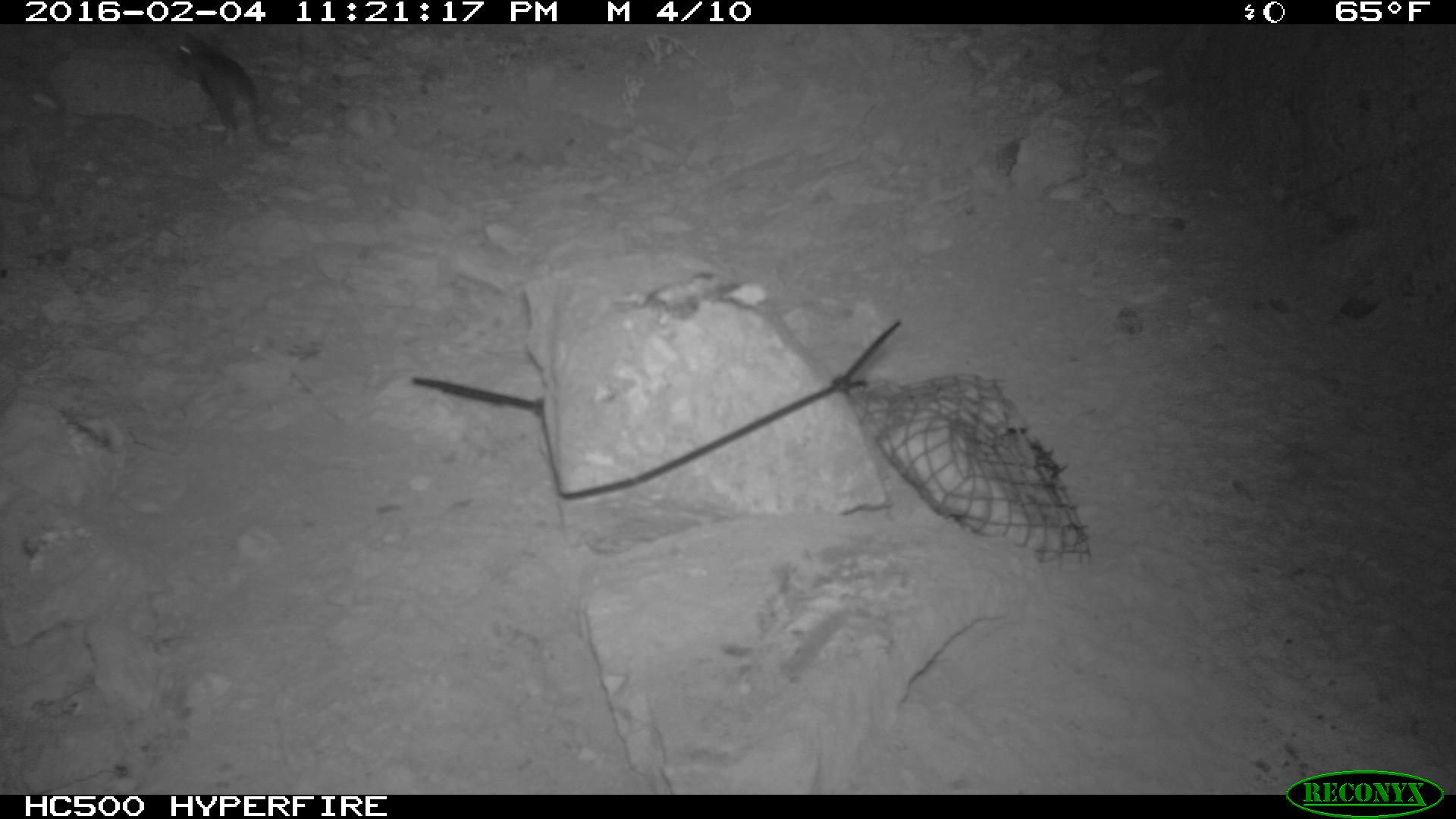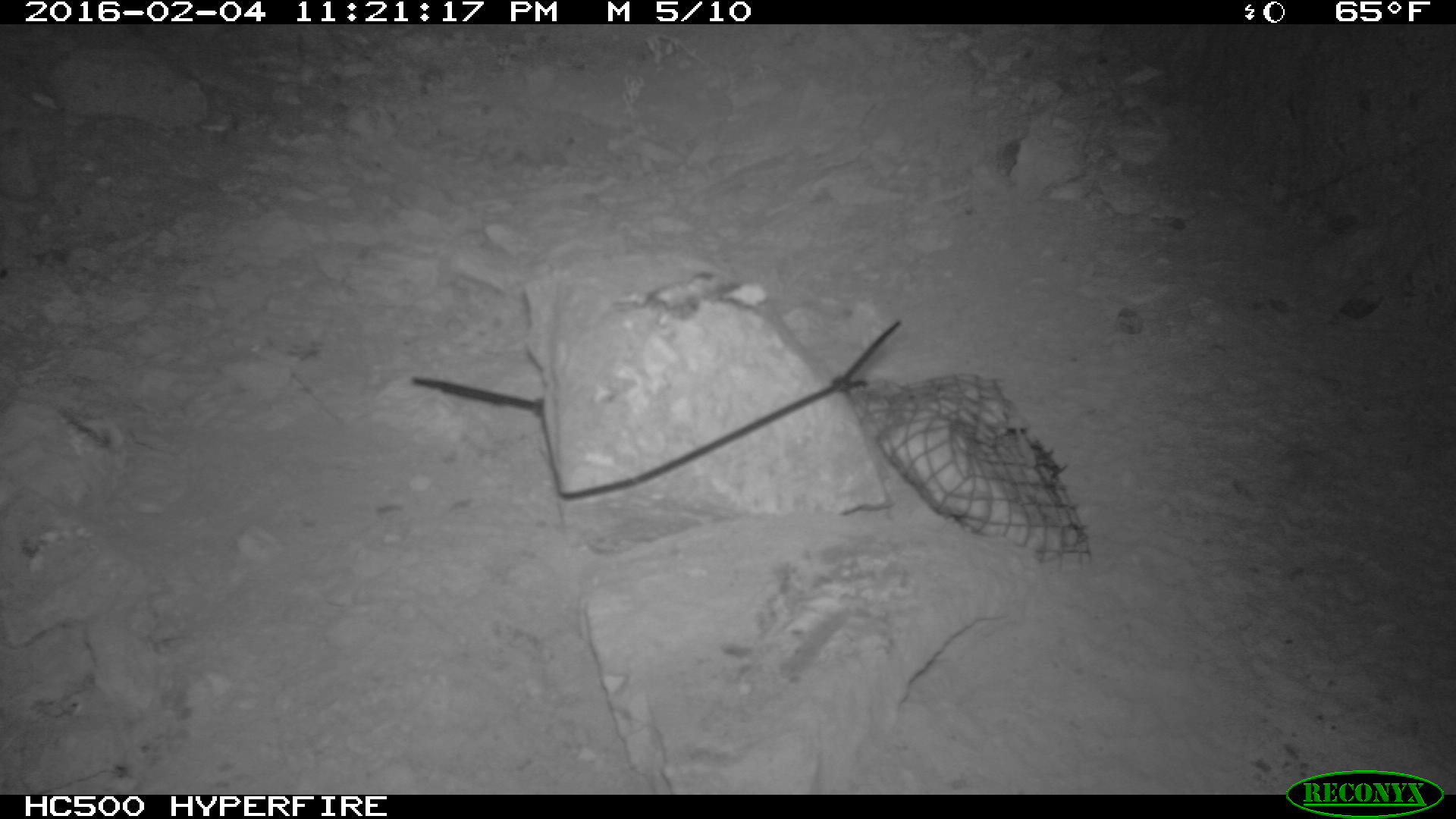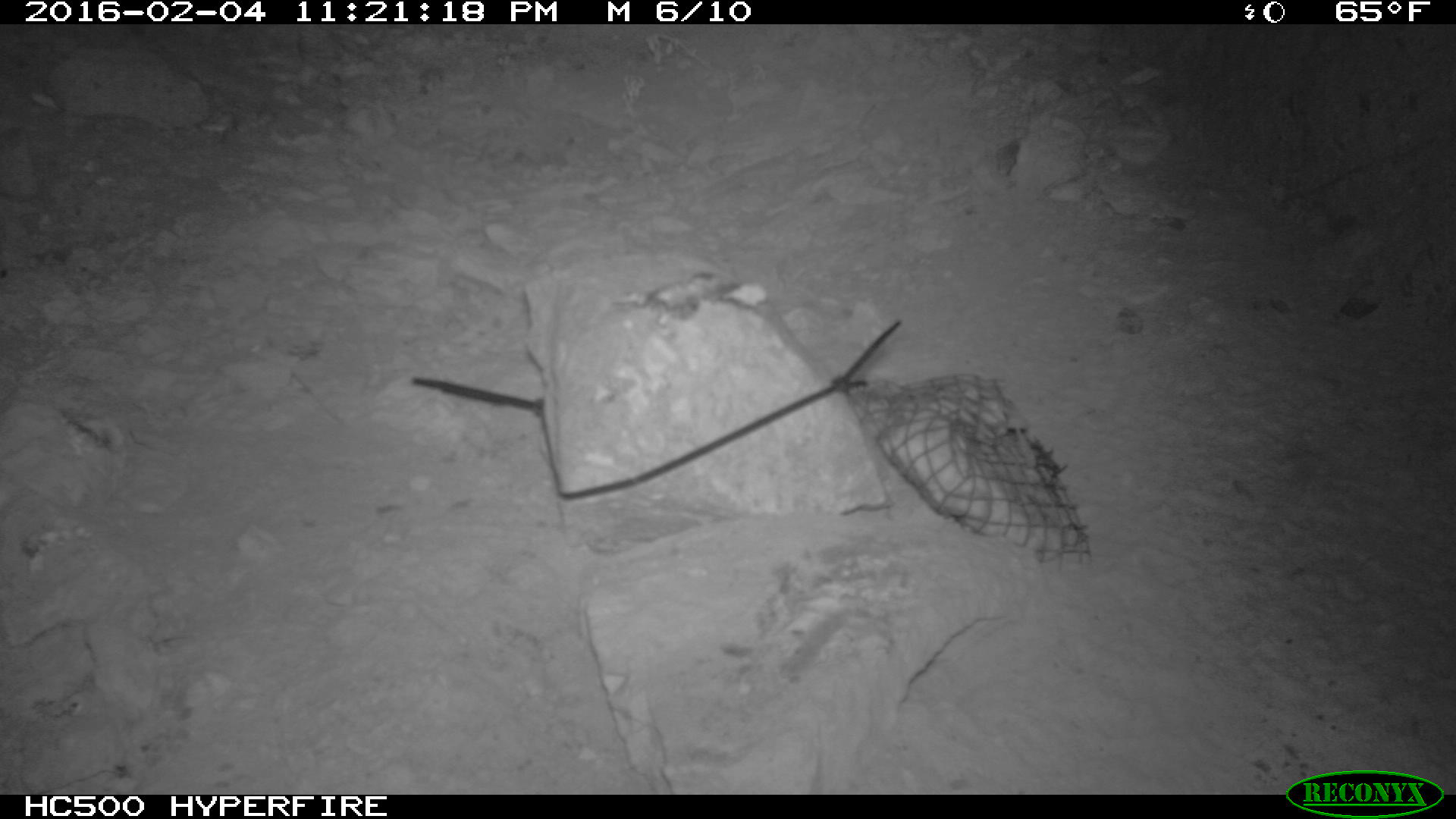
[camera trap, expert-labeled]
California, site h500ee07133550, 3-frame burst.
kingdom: Animalia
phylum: Chordata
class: Mammalia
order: Rodentia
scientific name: Rodentia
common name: rodent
Rodent (Rodentia).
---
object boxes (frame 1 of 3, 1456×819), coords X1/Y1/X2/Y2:
rodent: 171/33/289/148